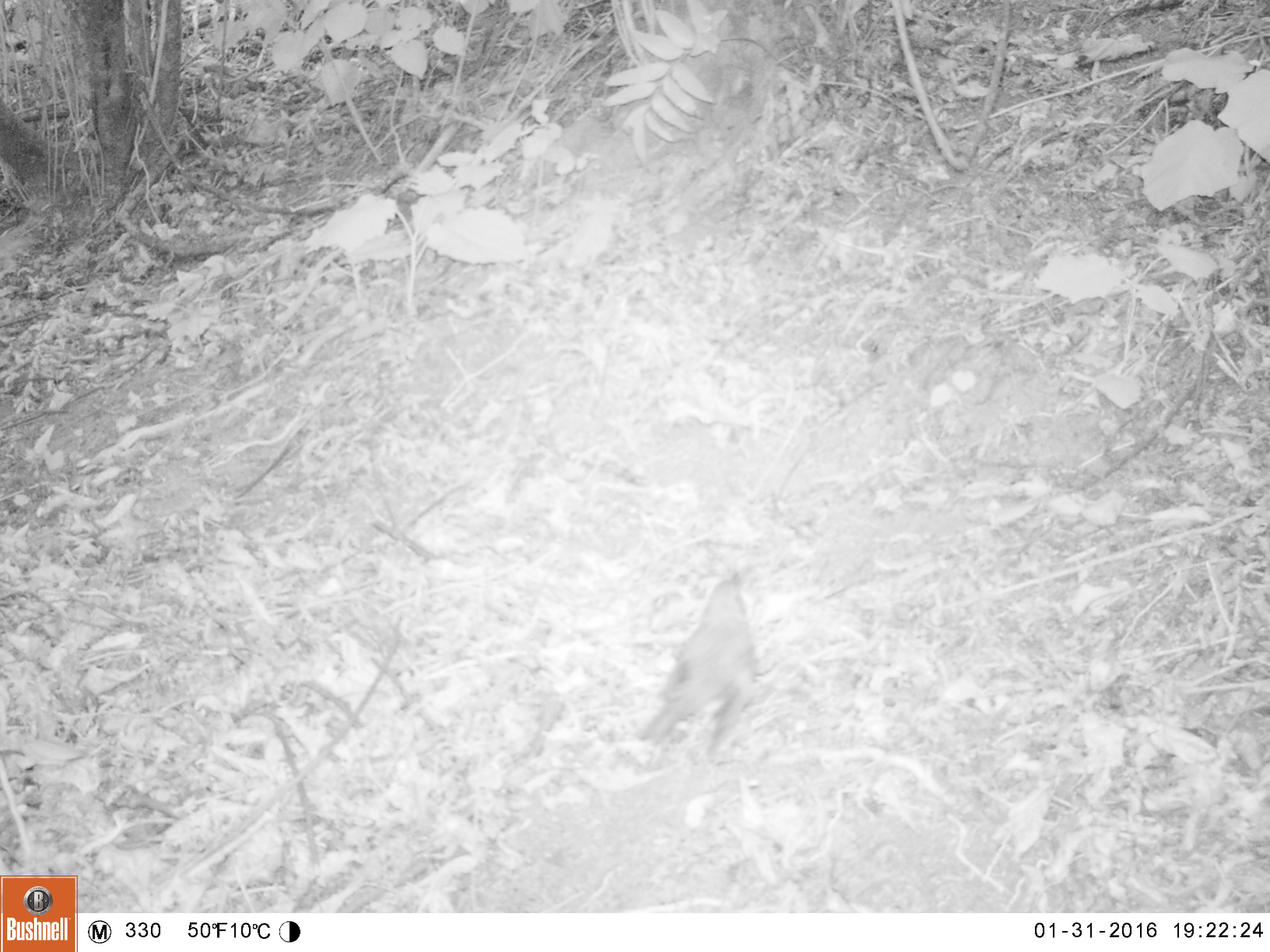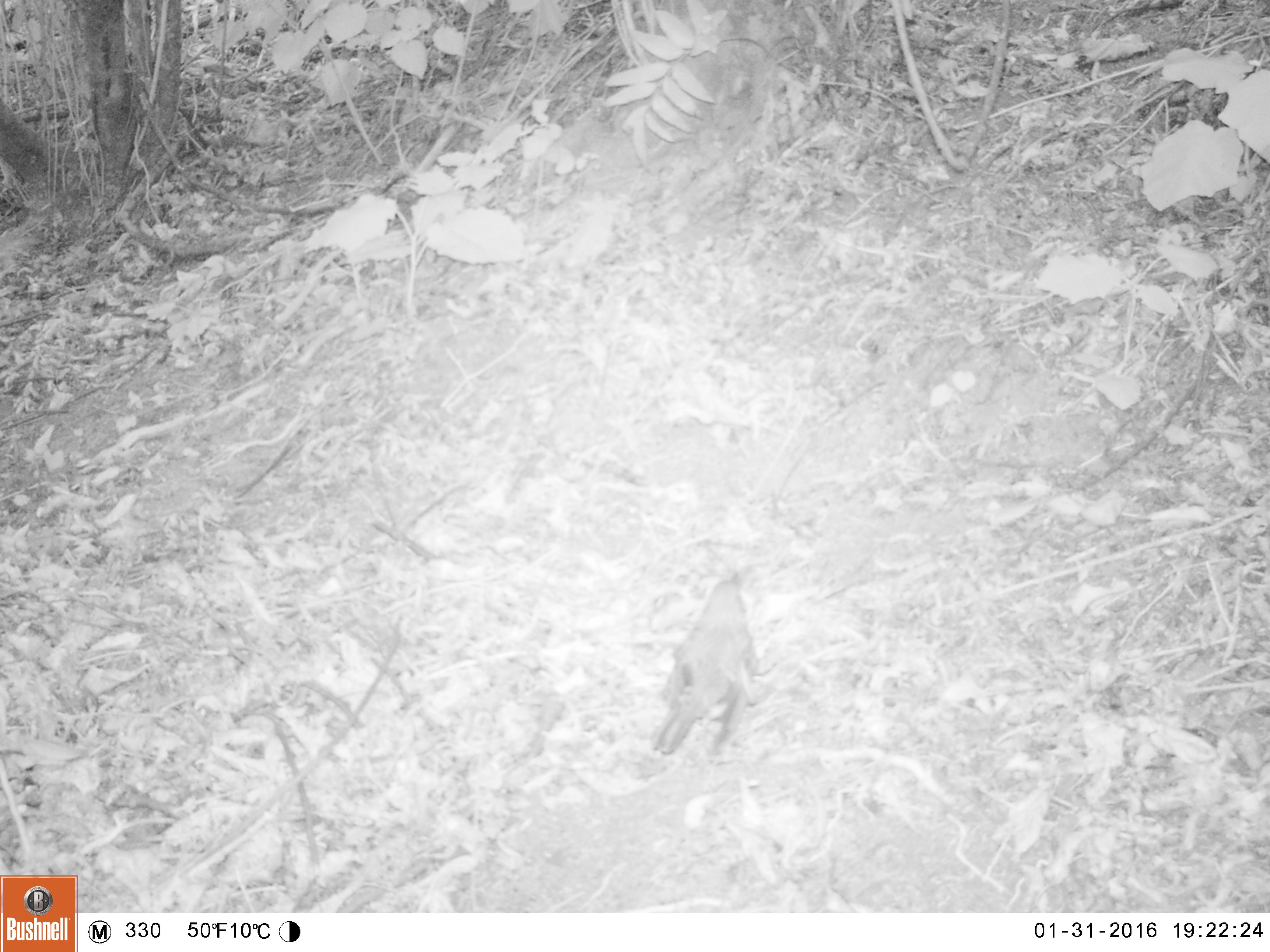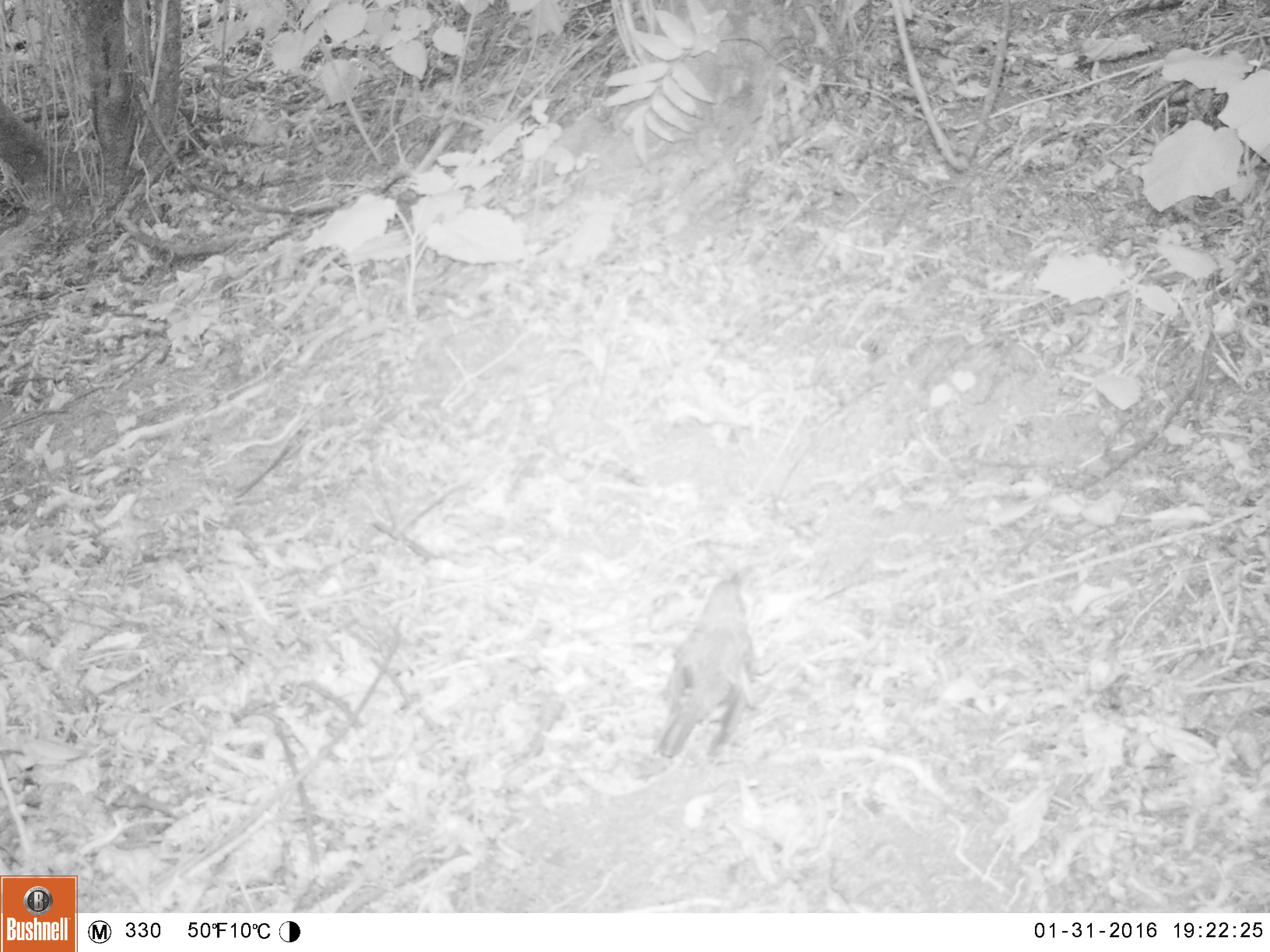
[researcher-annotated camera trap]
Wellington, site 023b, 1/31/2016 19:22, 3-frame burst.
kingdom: Animalia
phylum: Chordata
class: Aves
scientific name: Aves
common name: bird